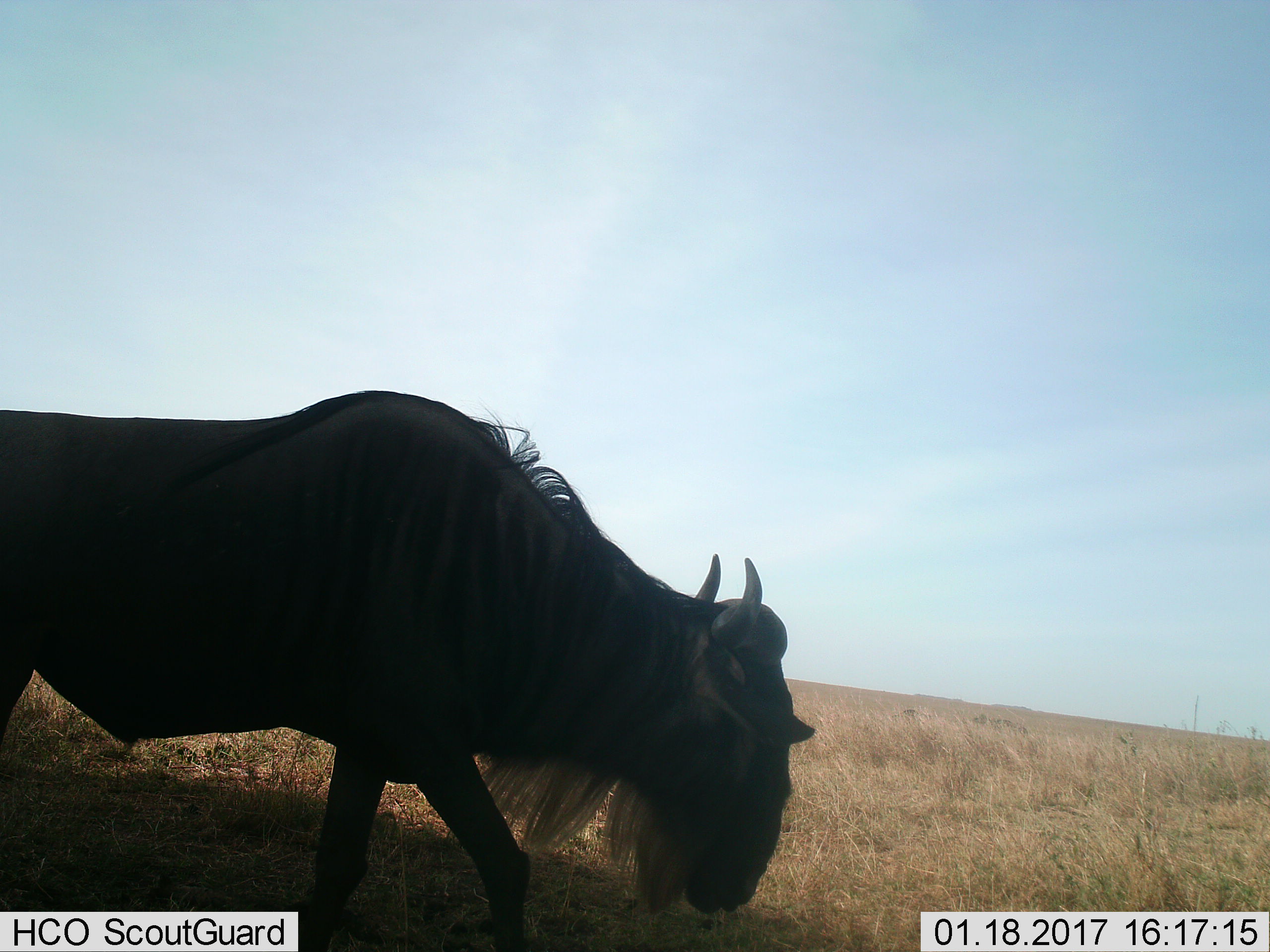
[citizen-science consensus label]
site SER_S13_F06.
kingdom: Animalia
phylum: Chordata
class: Mammalia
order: Artiodactyla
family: Bovidae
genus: Connochaetes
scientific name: Connochaetes taurinus taurinus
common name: blue wildebeest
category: wildebeestblue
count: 1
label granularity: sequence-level